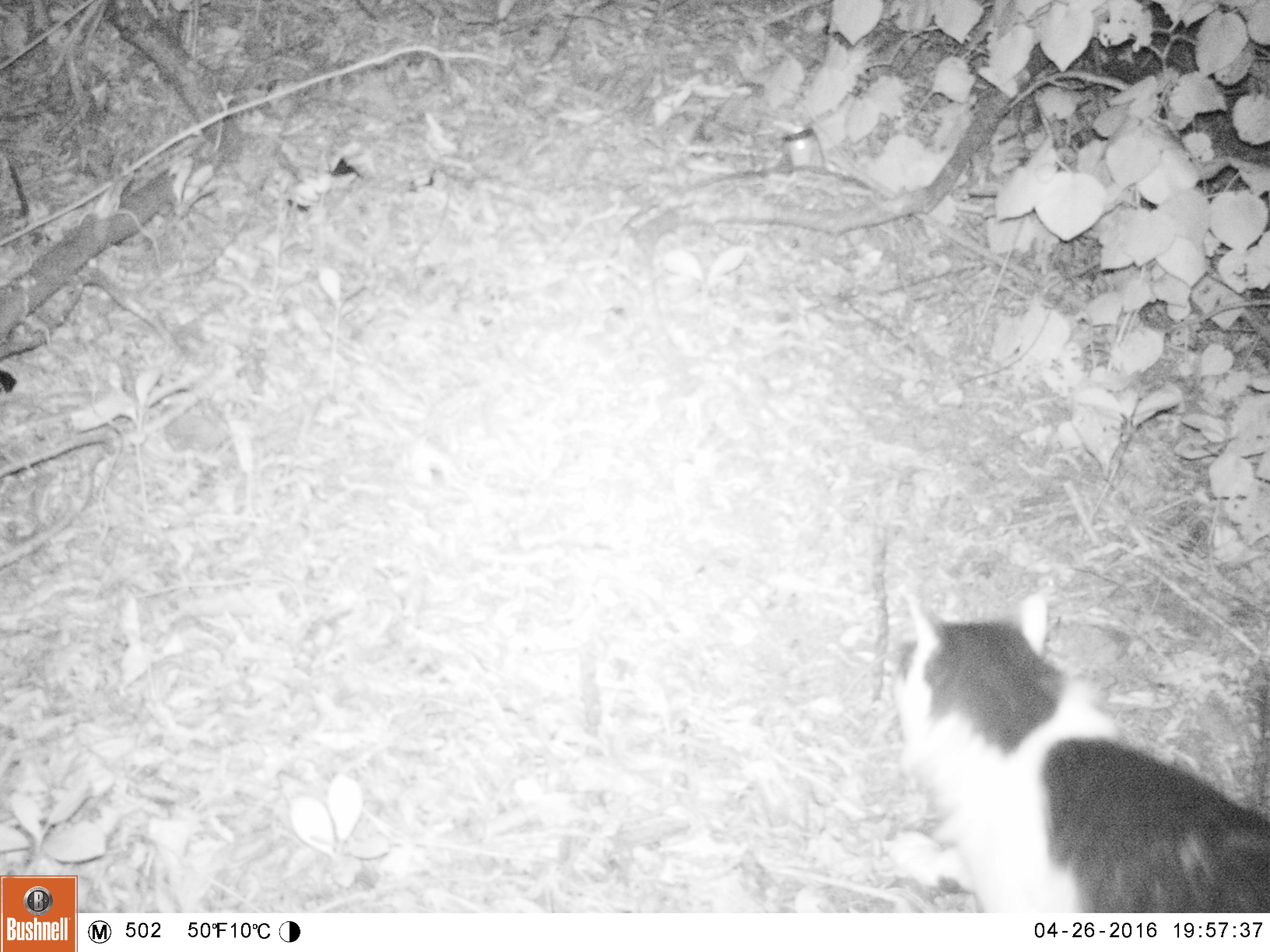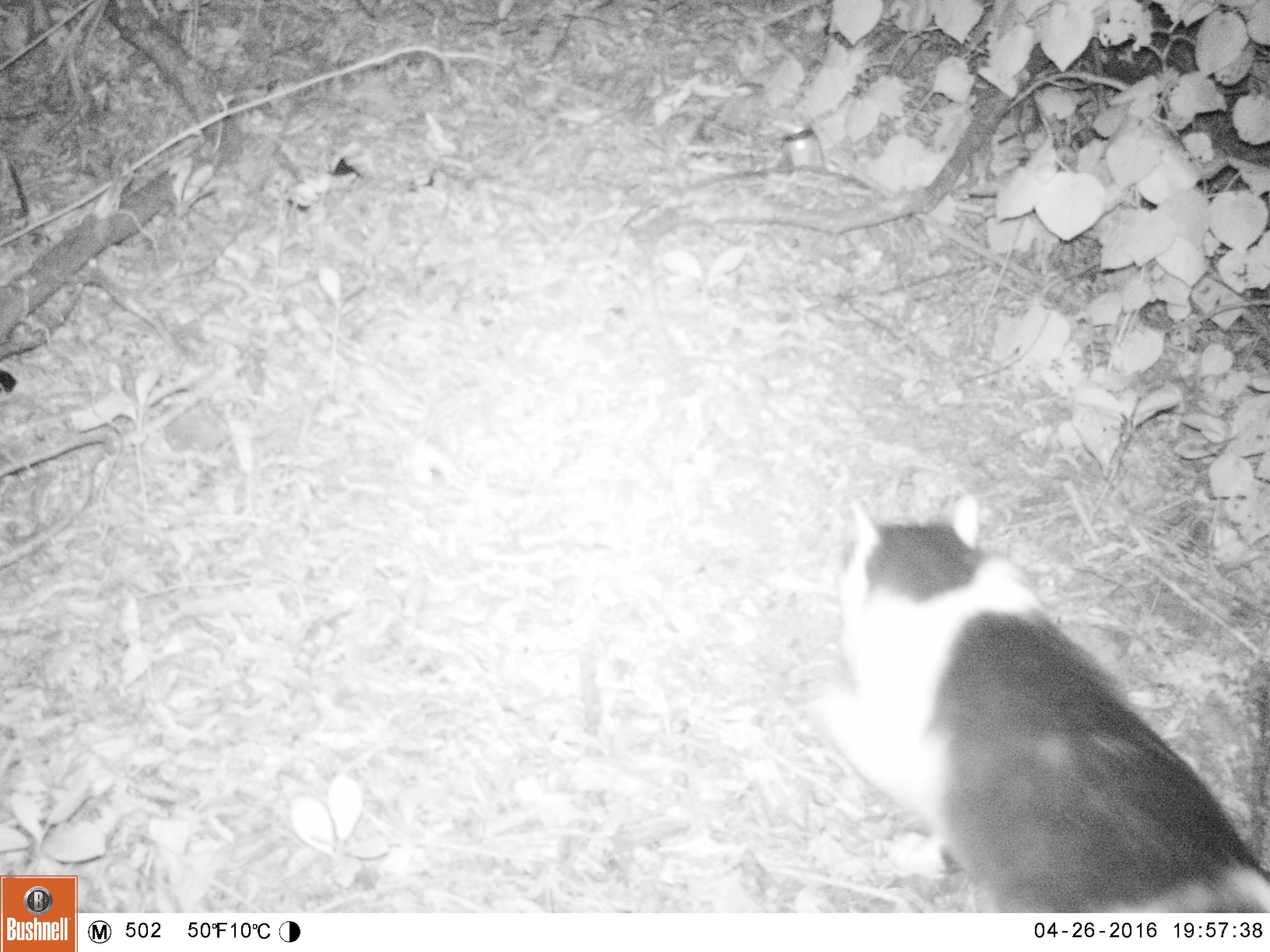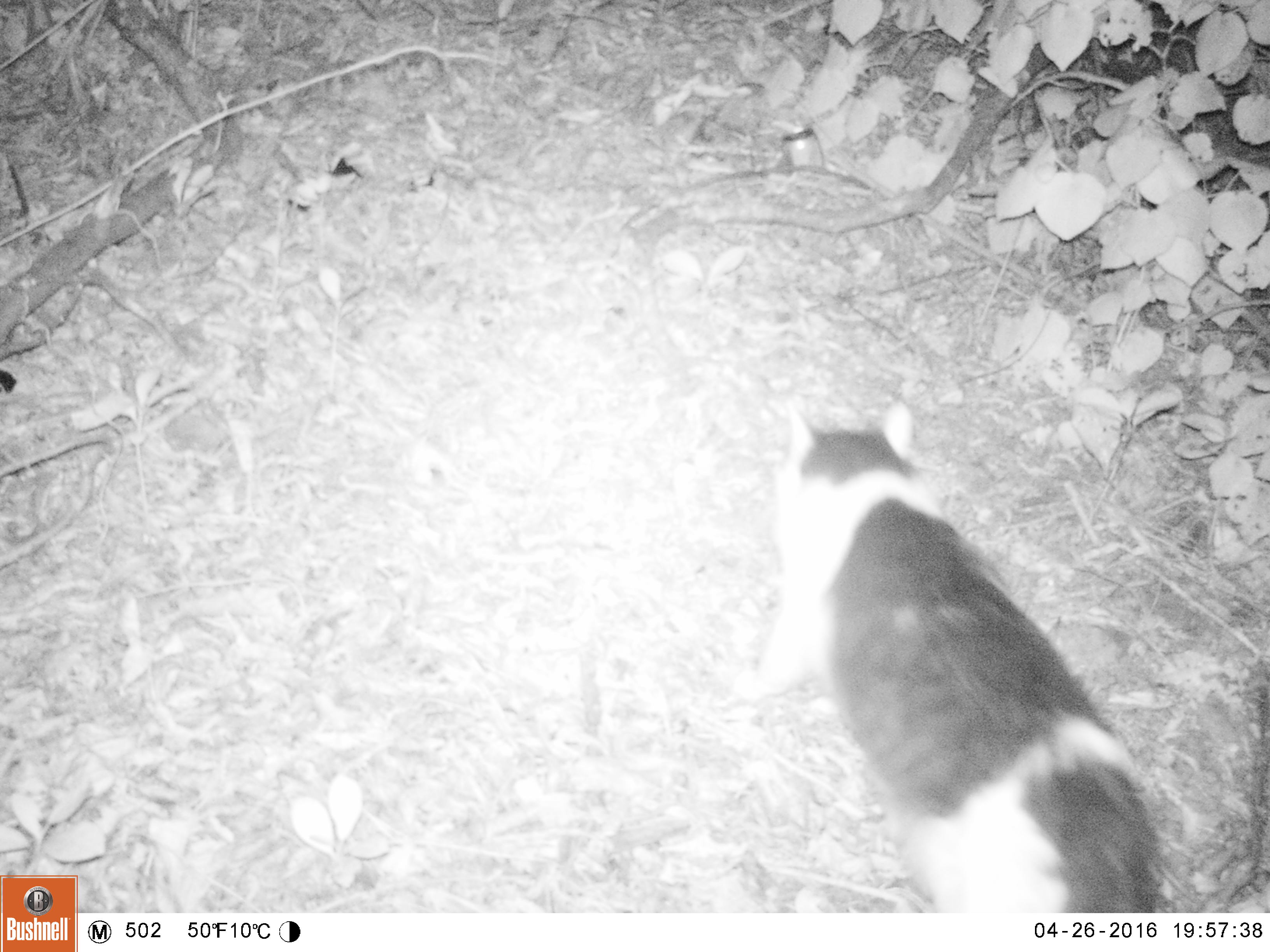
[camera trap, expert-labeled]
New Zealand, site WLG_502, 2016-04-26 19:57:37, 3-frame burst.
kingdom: Animalia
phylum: Chordata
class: Mammalia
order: Carnivora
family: Felidae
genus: Felis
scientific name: Felis catus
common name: domestic cat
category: cat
Cat (domestic cat) (Felis catus).